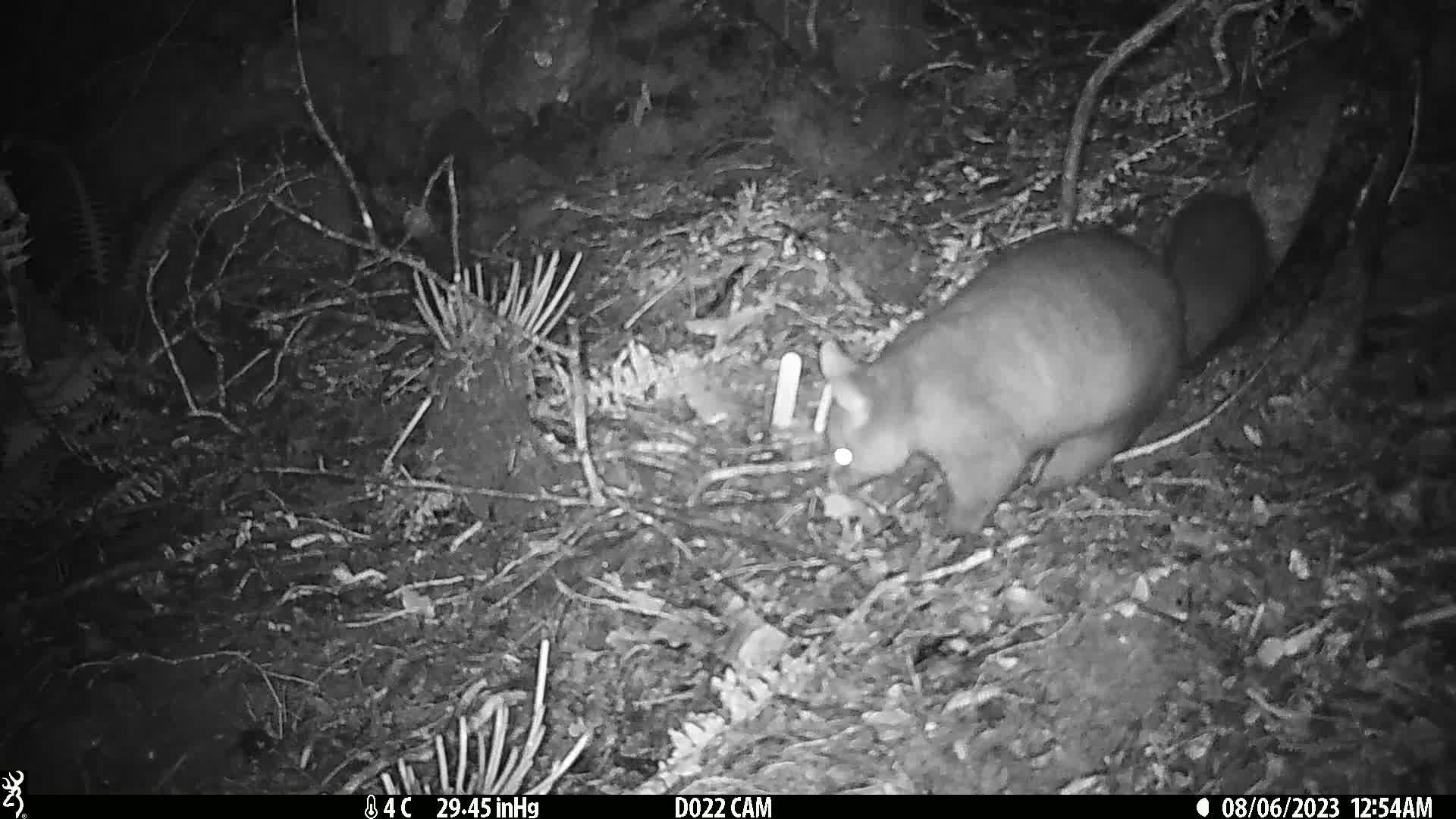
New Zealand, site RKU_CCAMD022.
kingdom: Animalia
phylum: Chordata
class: Mammalia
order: Diprotodontia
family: Phalangeridae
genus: Trichosurus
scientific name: Trichosurus vulpecula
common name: common brushtail possum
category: possum